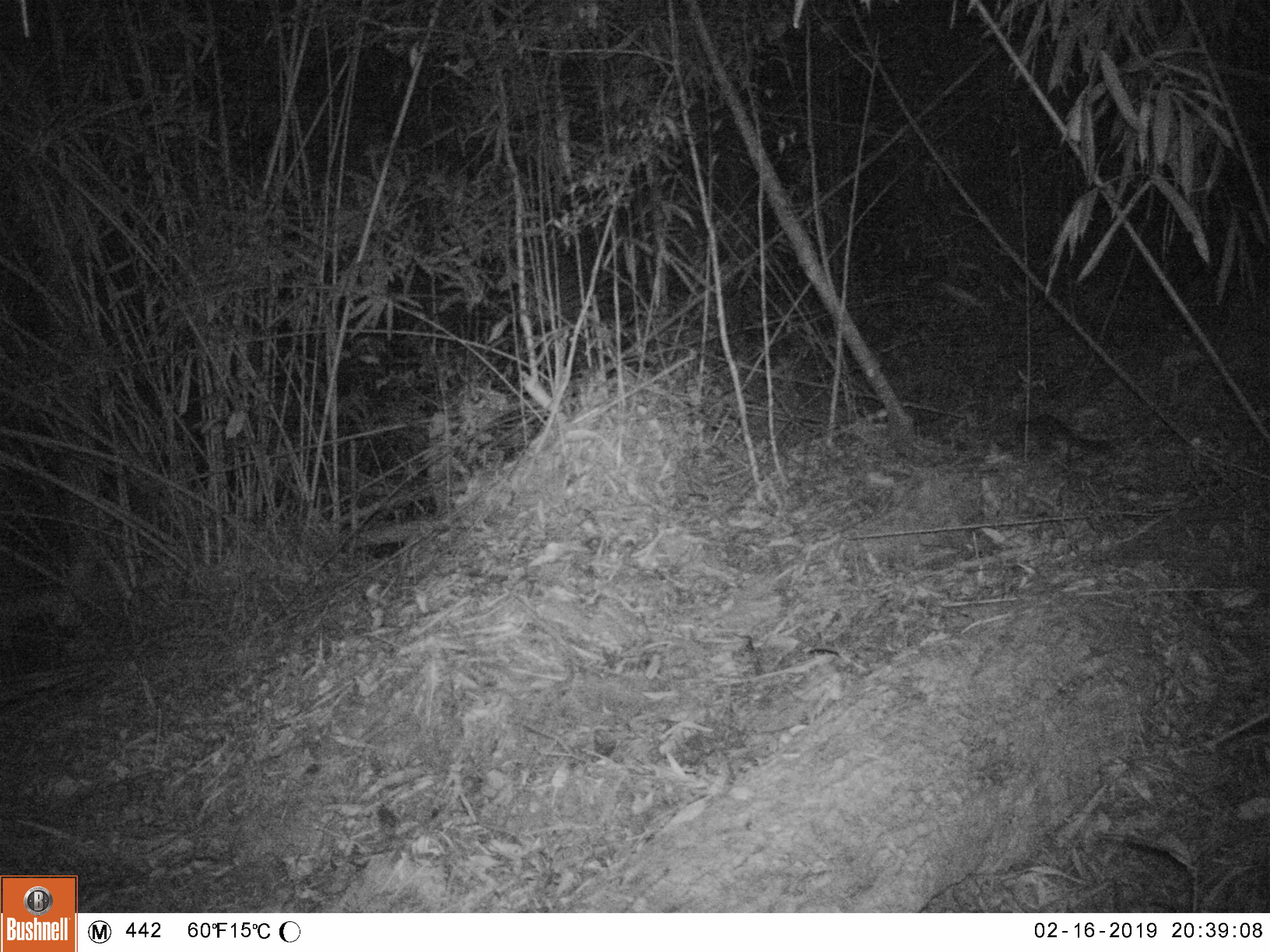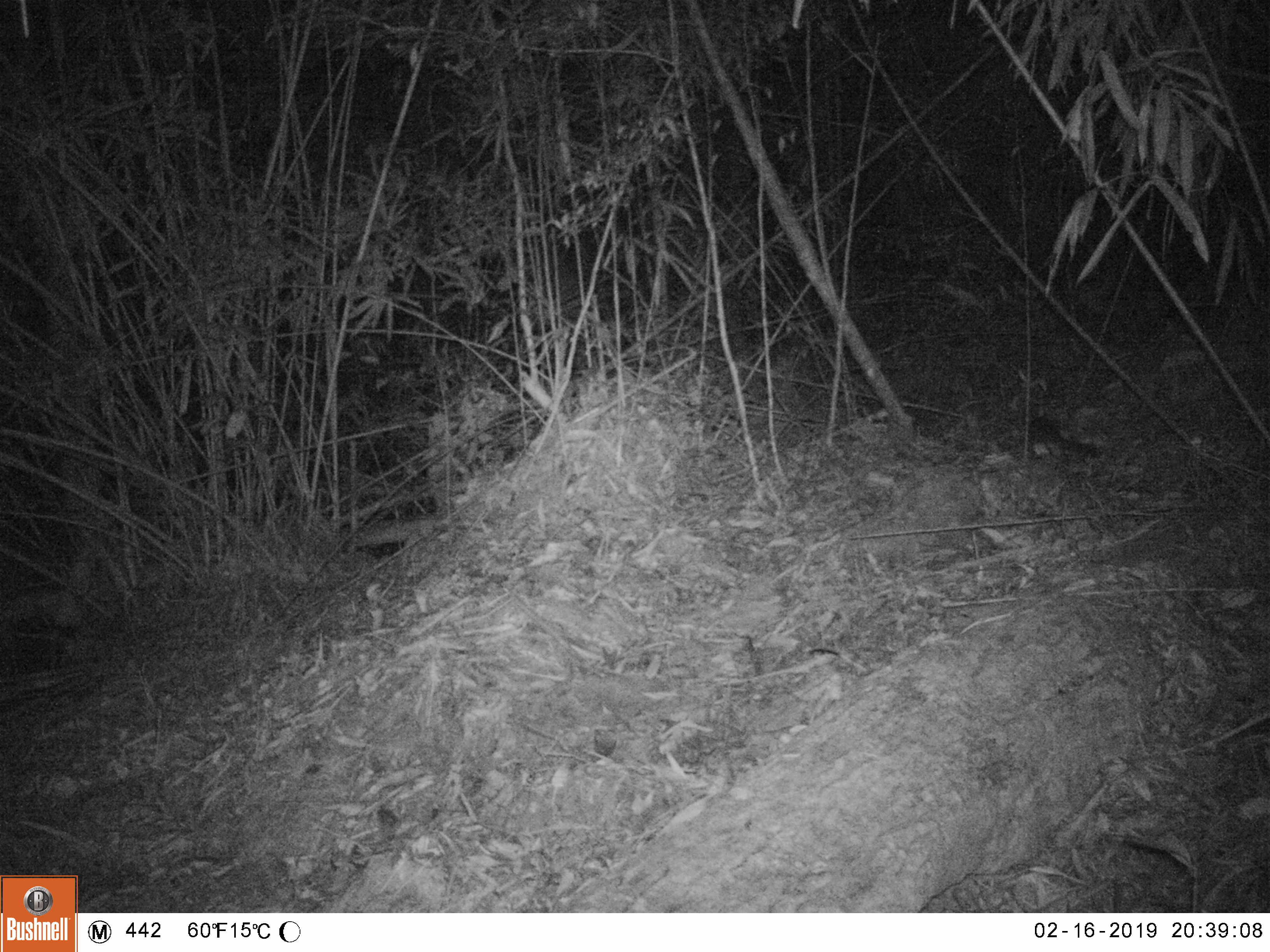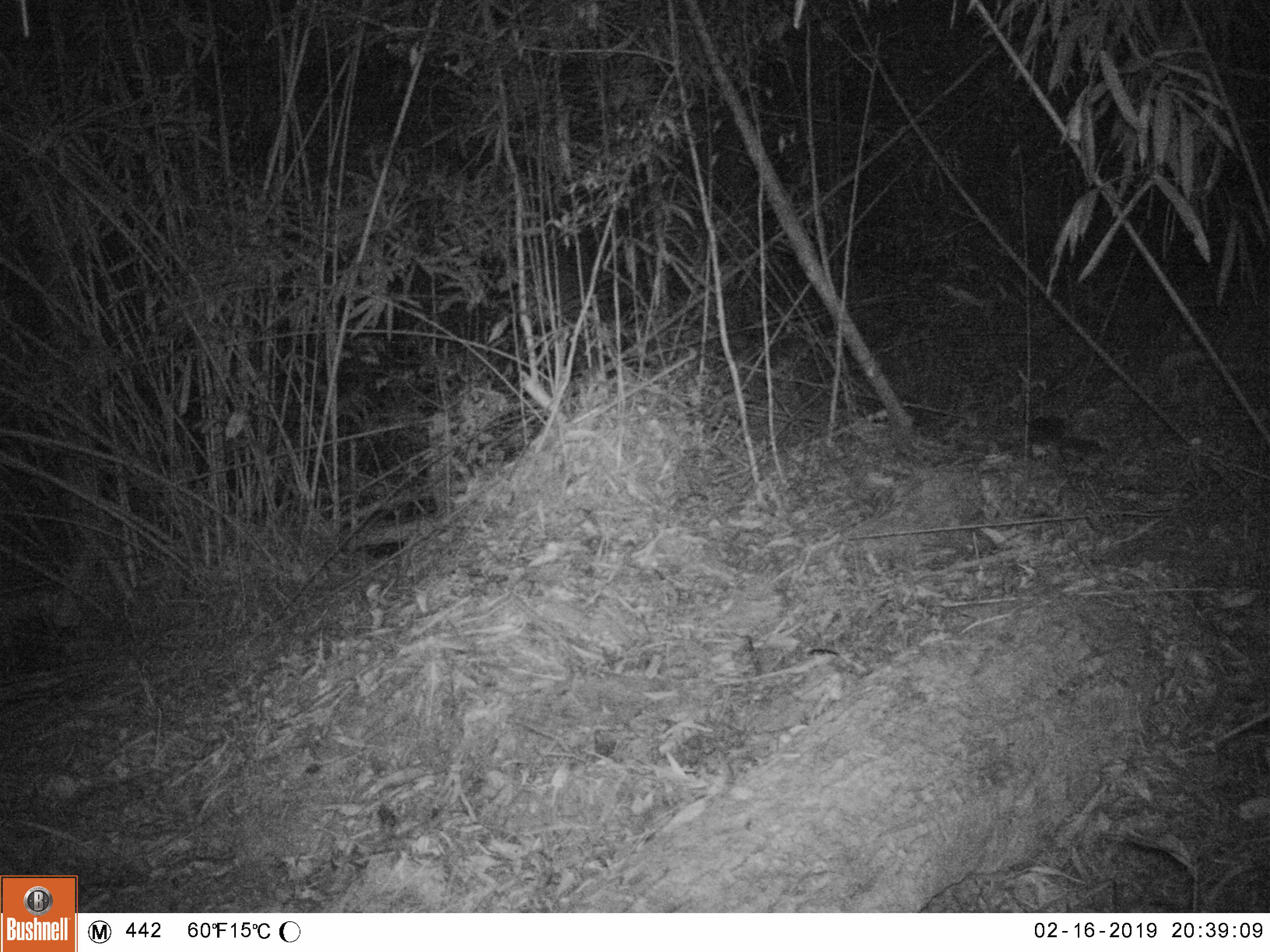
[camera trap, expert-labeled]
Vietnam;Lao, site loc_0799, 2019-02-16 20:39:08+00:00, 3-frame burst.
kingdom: Animalia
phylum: Chordata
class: Mammalia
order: Carnivora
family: Mustelidae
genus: Melogale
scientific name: Melogale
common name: ferret badger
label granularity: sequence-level